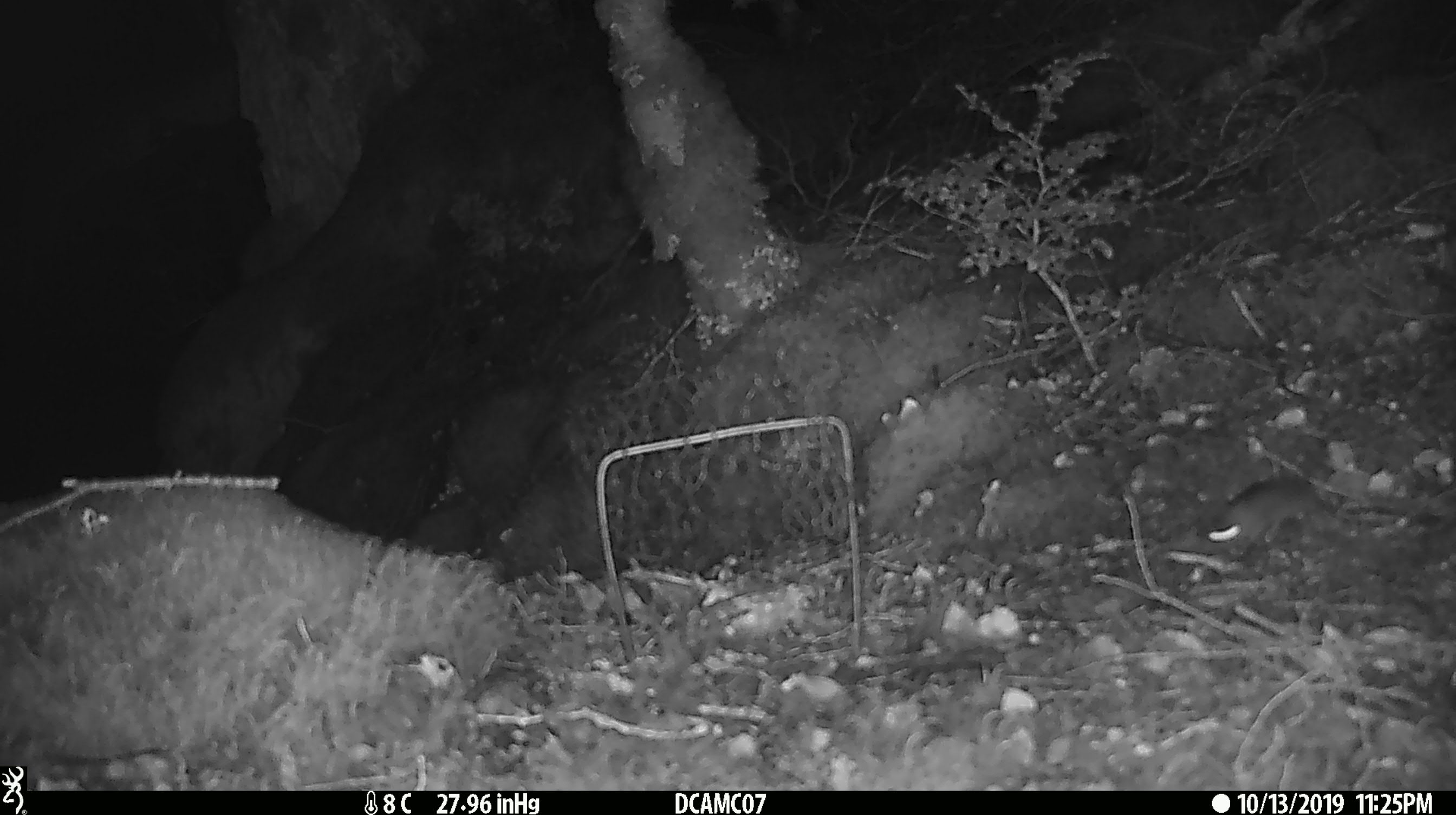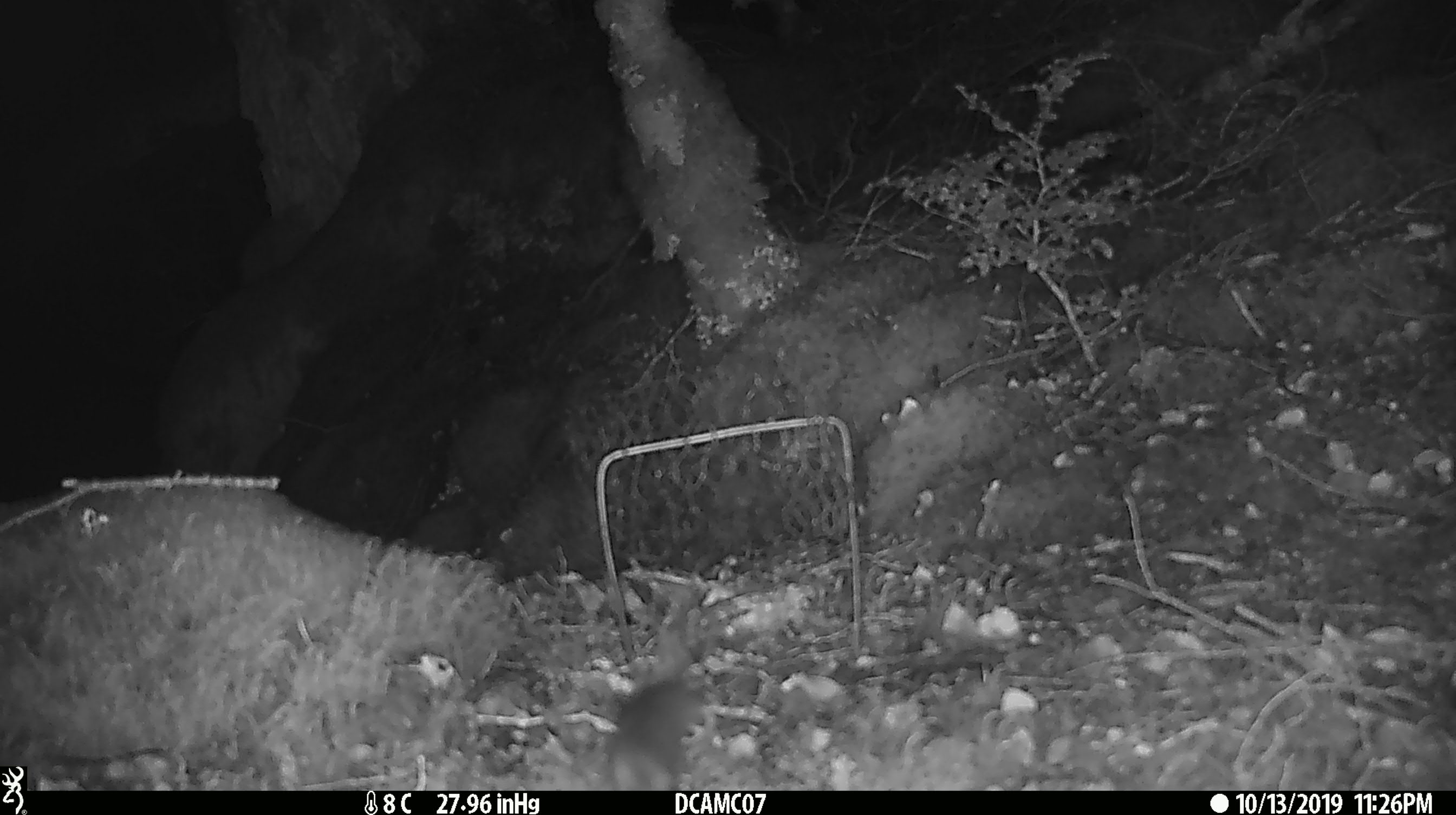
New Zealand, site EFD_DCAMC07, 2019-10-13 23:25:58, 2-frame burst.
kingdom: Animalia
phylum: Chordata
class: Mammalia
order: Rodentia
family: Muridae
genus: Mus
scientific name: Mus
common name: mouse